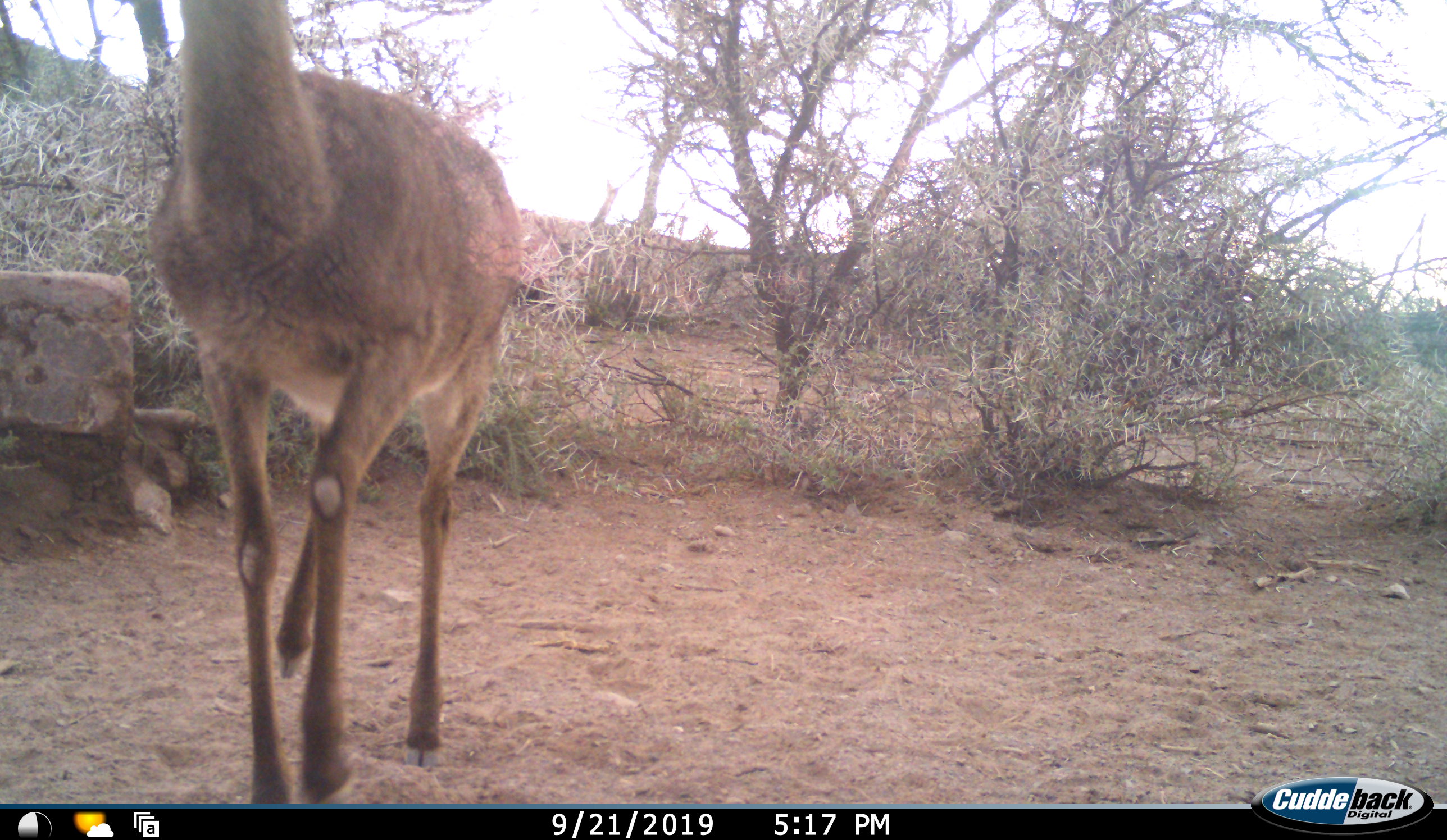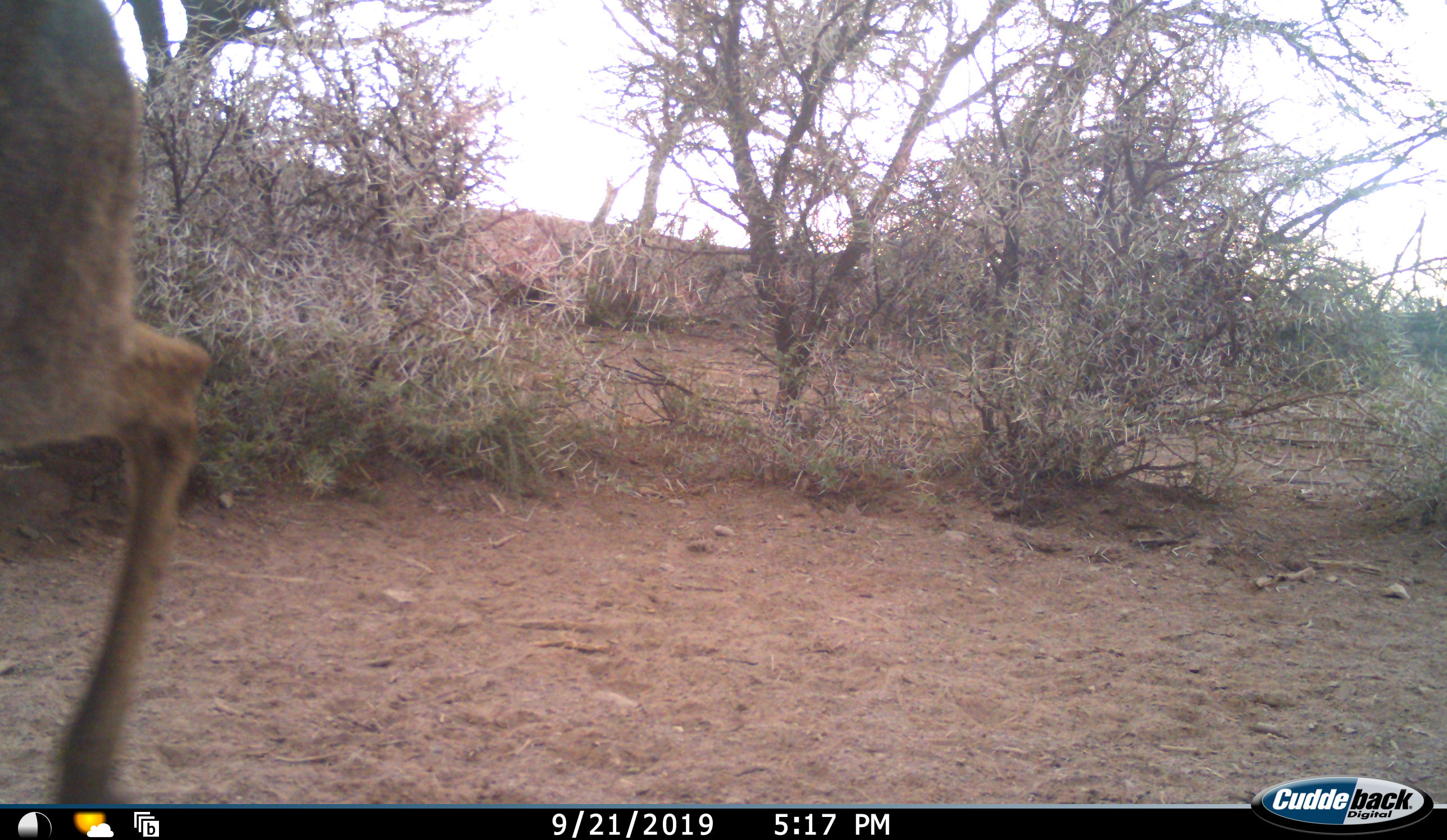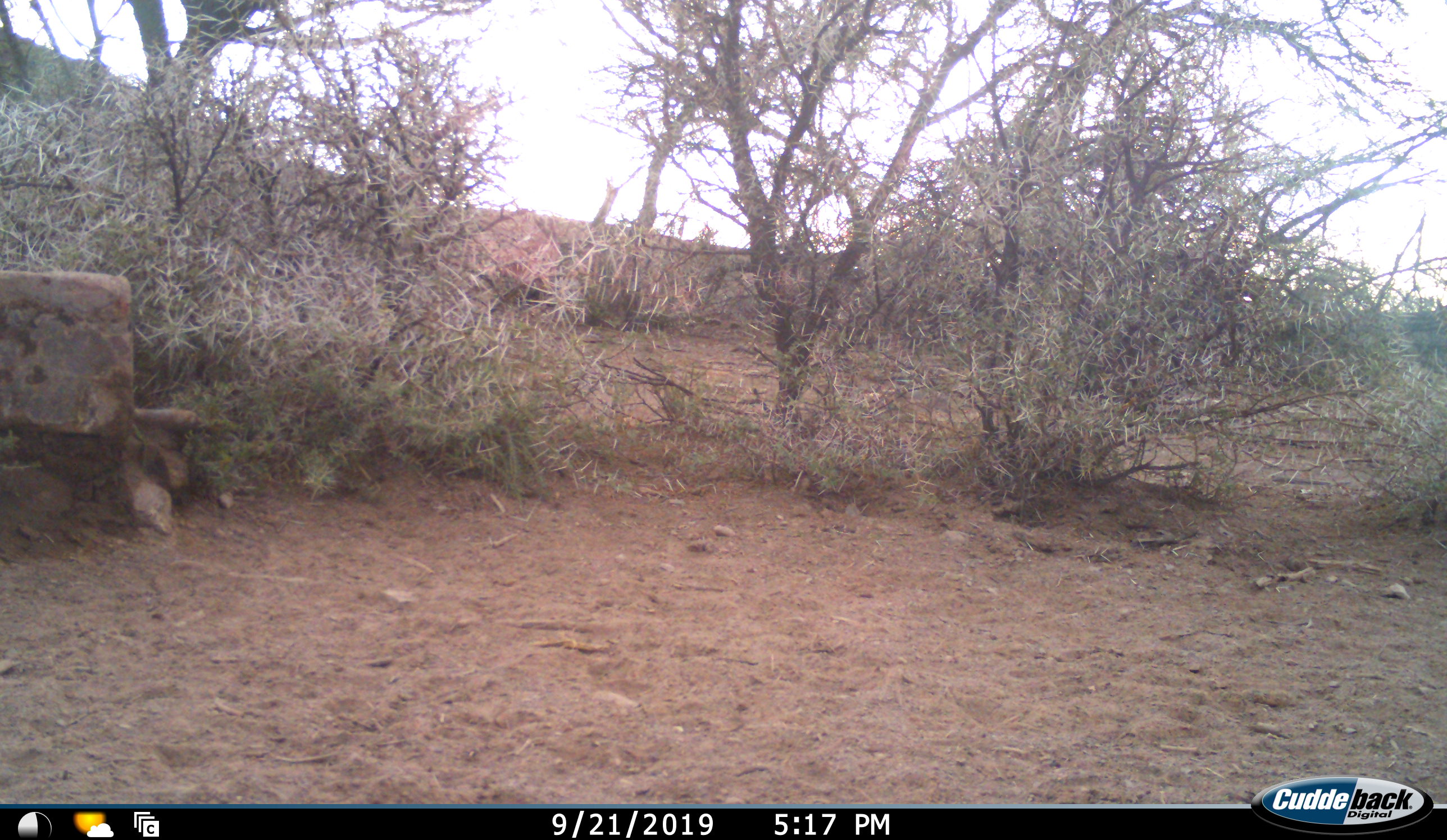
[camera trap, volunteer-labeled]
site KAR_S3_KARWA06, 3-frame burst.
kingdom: Animalia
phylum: Chordata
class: Mammalia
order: Artiodactyla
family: Bovidae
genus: Pelea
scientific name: Pelea capreolus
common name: grey rhebok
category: rhebokgrey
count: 1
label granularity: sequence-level